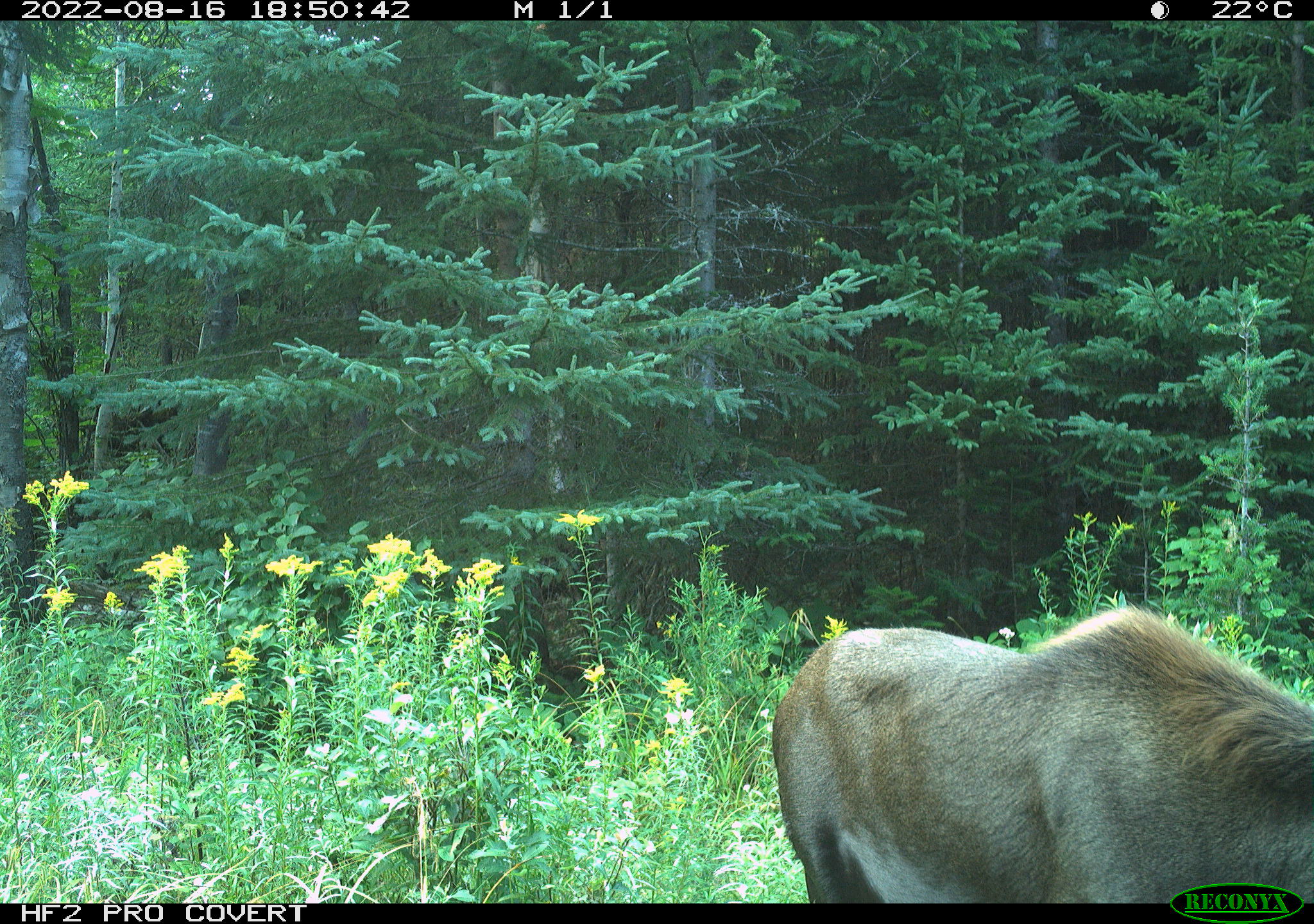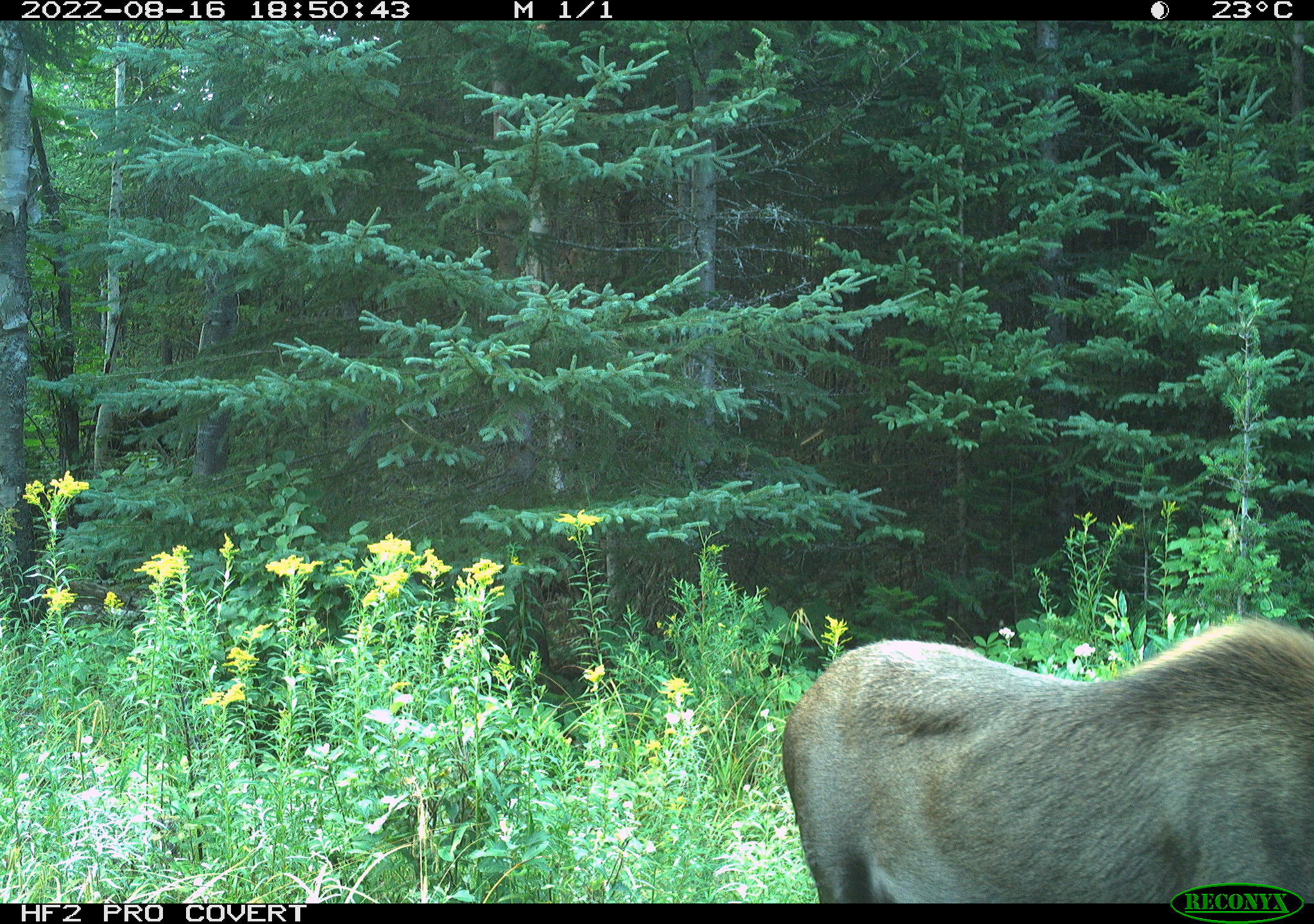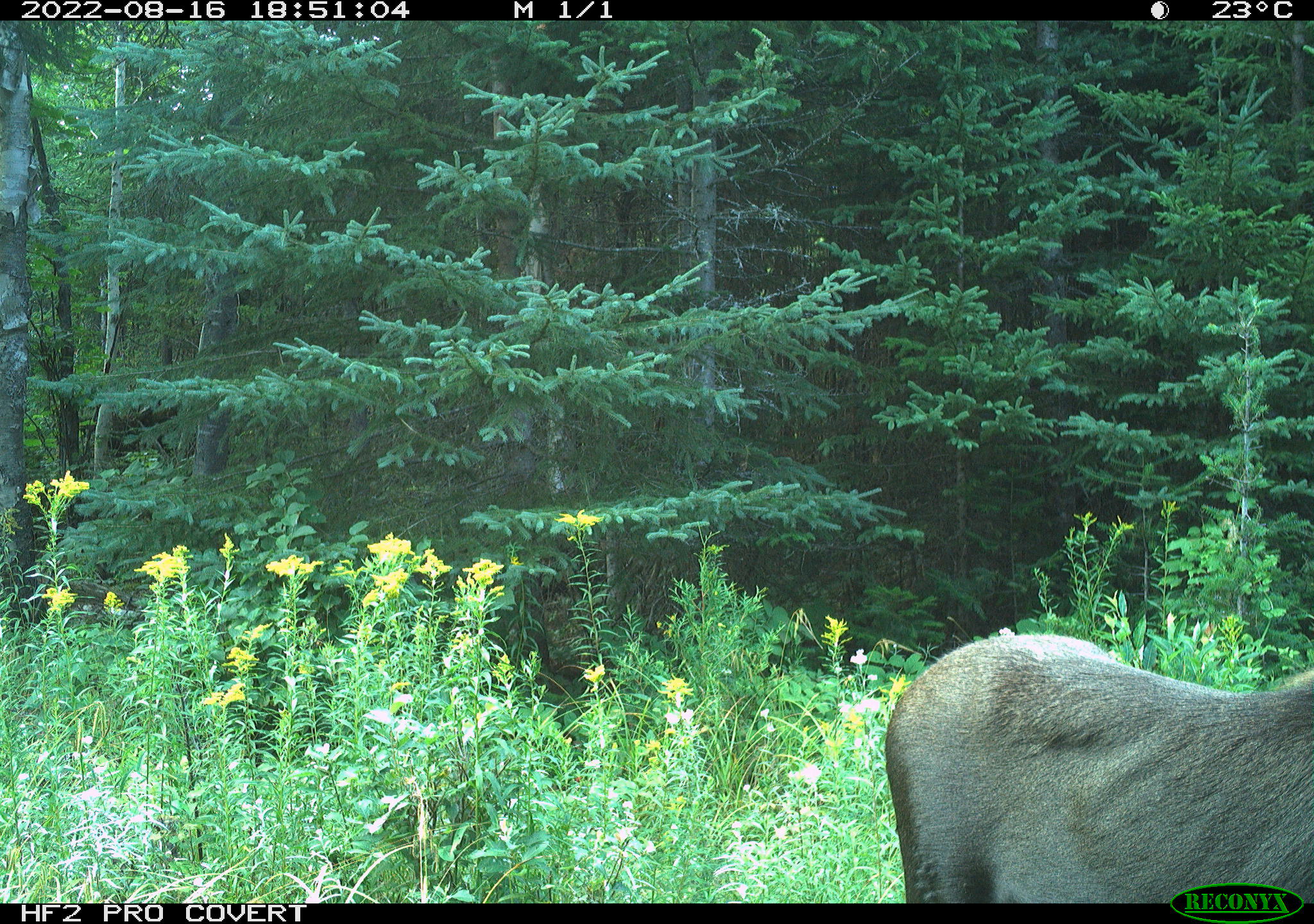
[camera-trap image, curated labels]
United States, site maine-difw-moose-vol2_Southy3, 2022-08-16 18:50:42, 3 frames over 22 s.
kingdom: Animalia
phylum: Chordata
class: Mammalia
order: Artiodactyla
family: Cervidae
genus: Alces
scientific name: Alces alces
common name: moose